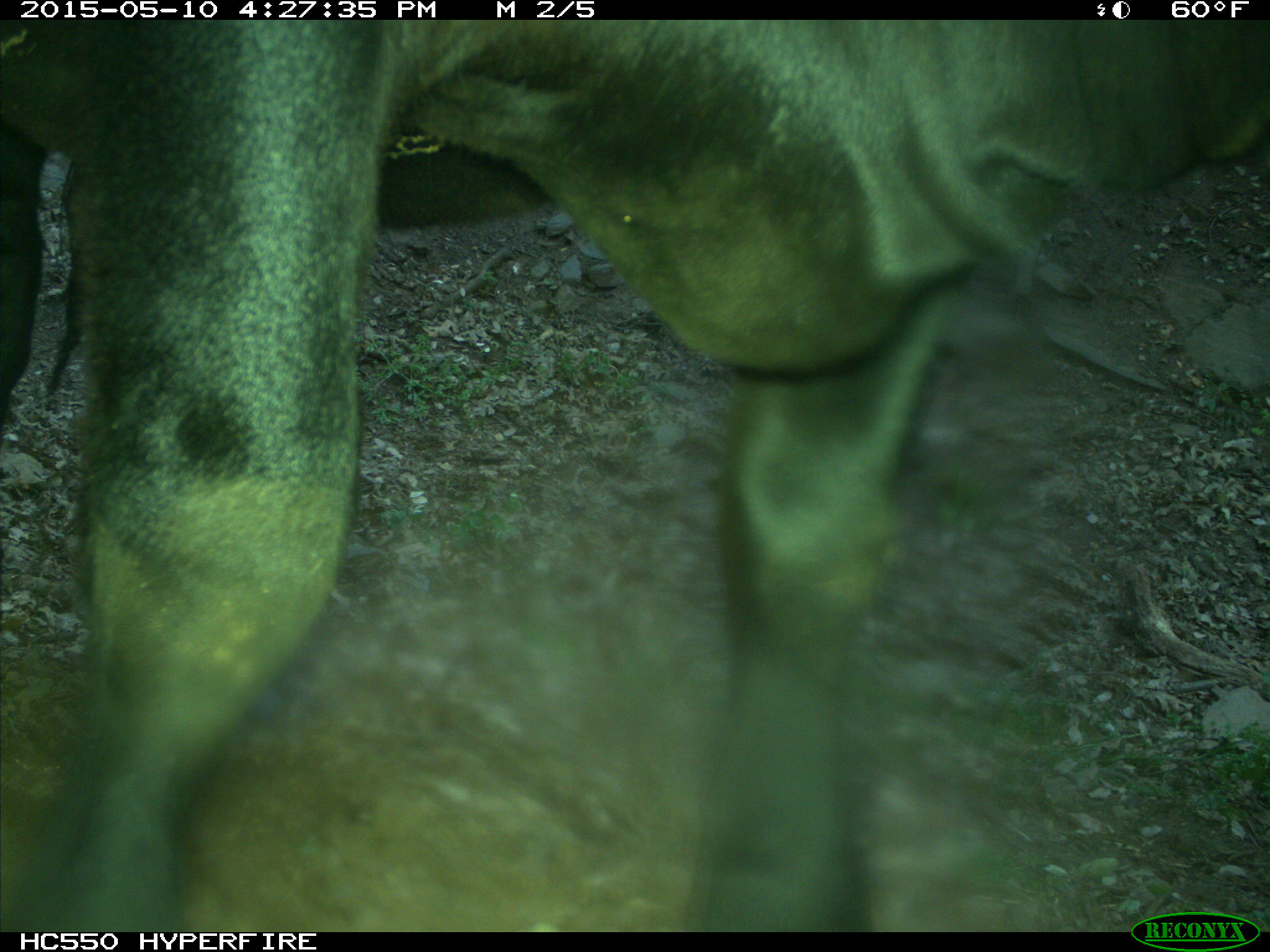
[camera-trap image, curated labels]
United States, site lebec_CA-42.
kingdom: Animalia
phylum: Chordata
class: Mammalia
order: Artiodactyla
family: Bovidae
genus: Bos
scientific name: Bos taurus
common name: domestic cow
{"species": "Bos taurus (domestic cow)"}